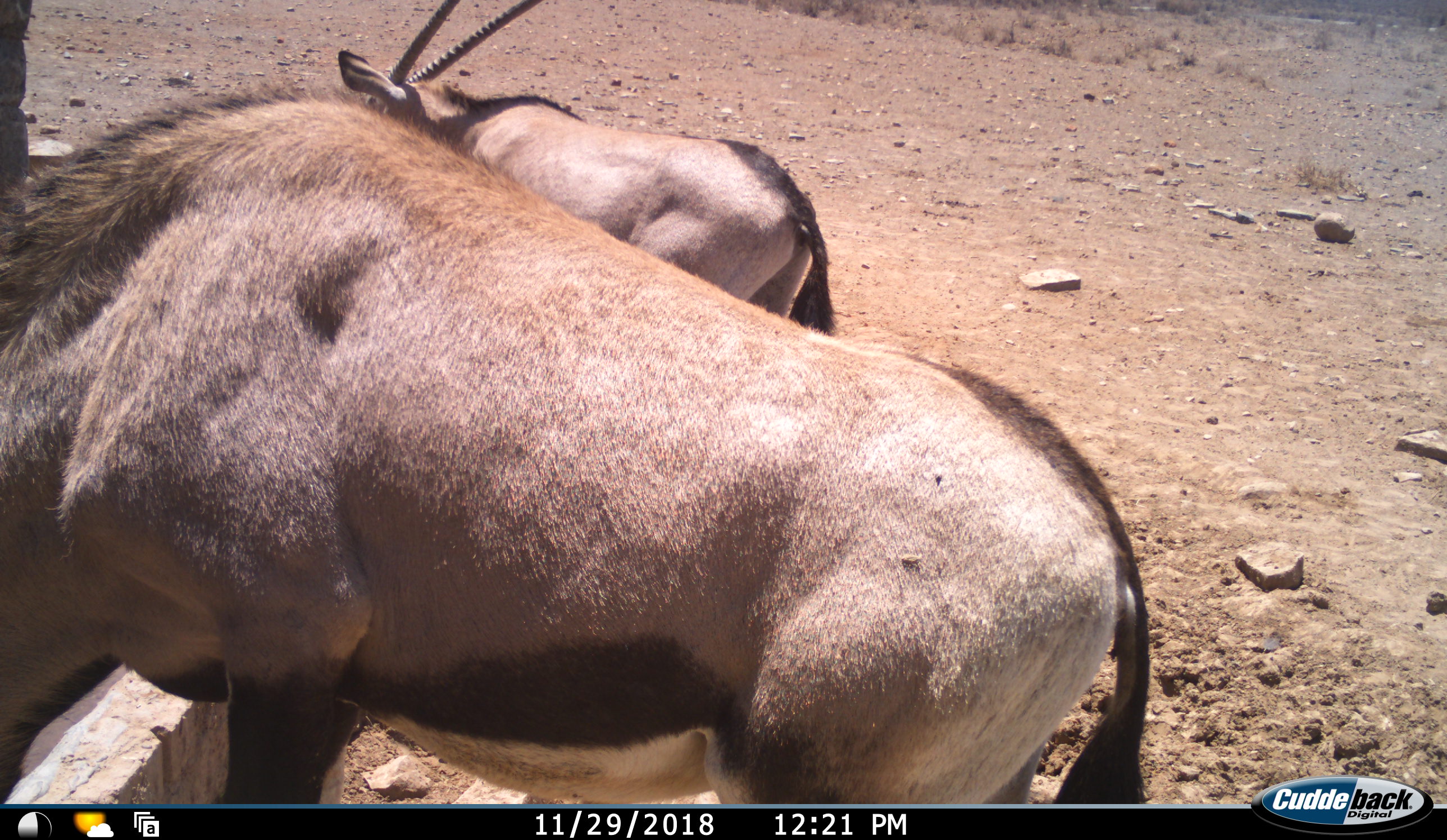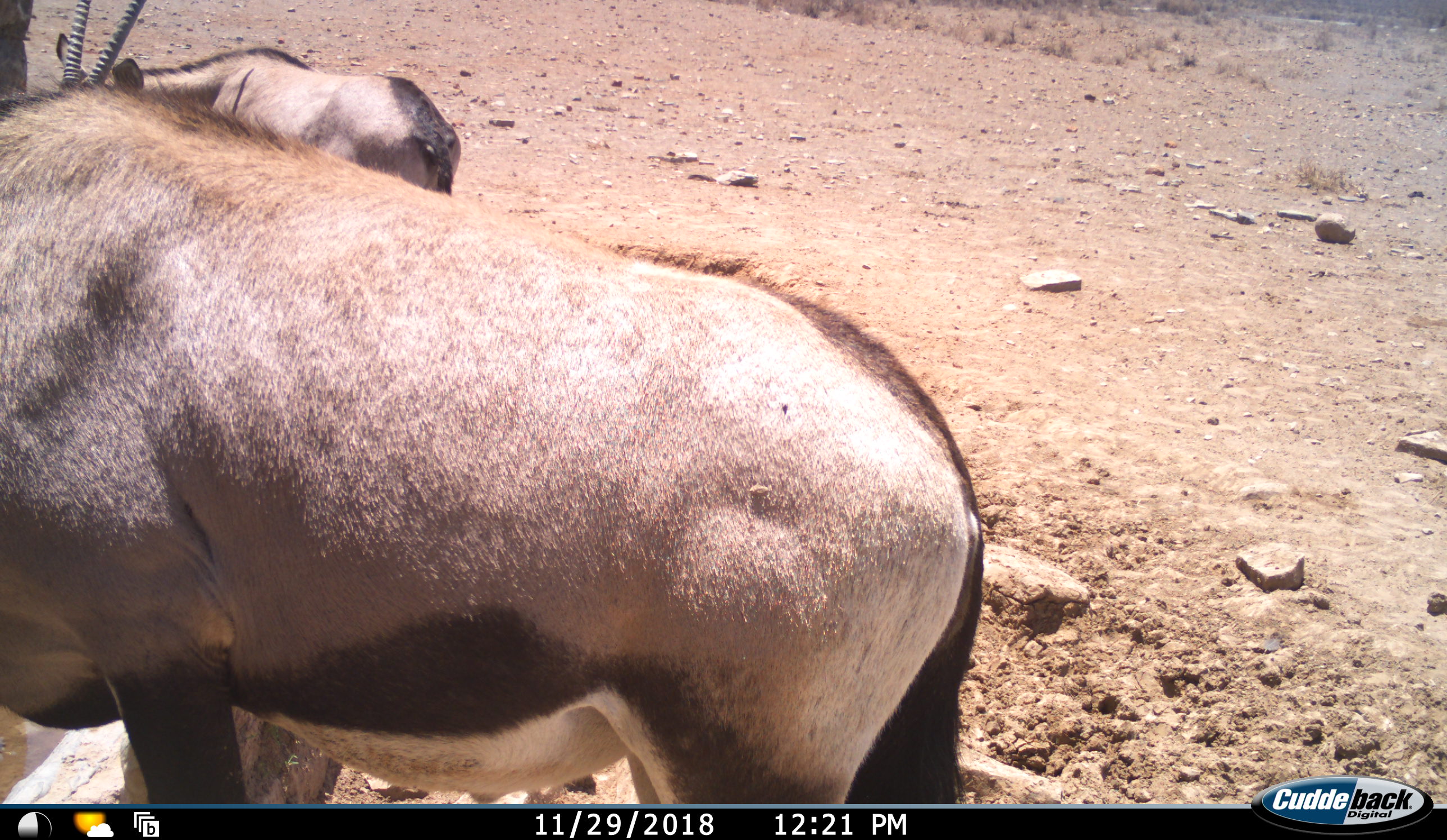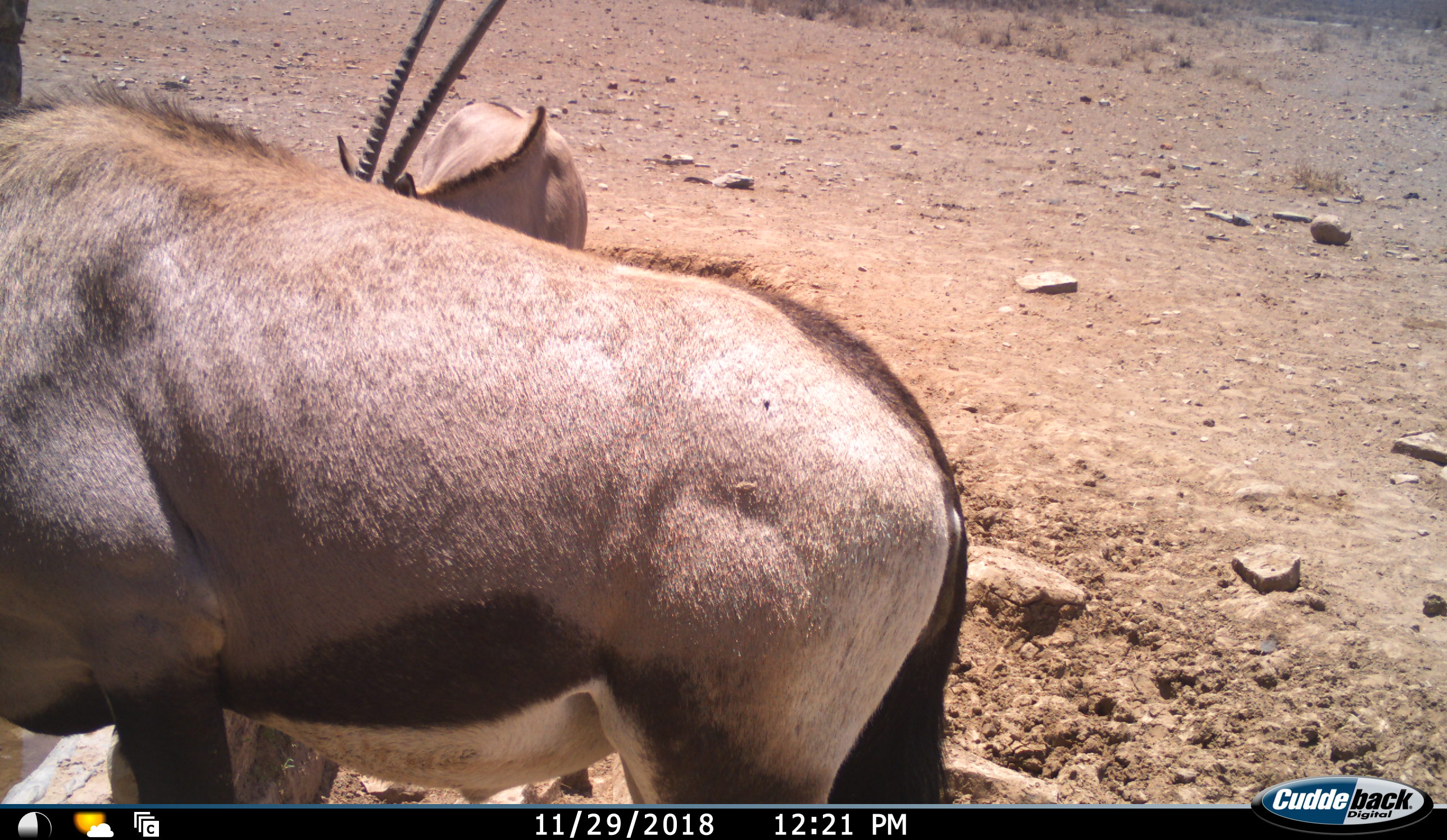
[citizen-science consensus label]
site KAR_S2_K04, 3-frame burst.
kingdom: Animalia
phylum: Chordata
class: Mammalia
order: Artiodactyla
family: Bovidae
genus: Oryx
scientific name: Oryx gazella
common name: gemsbok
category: oryx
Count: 2.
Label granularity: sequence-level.